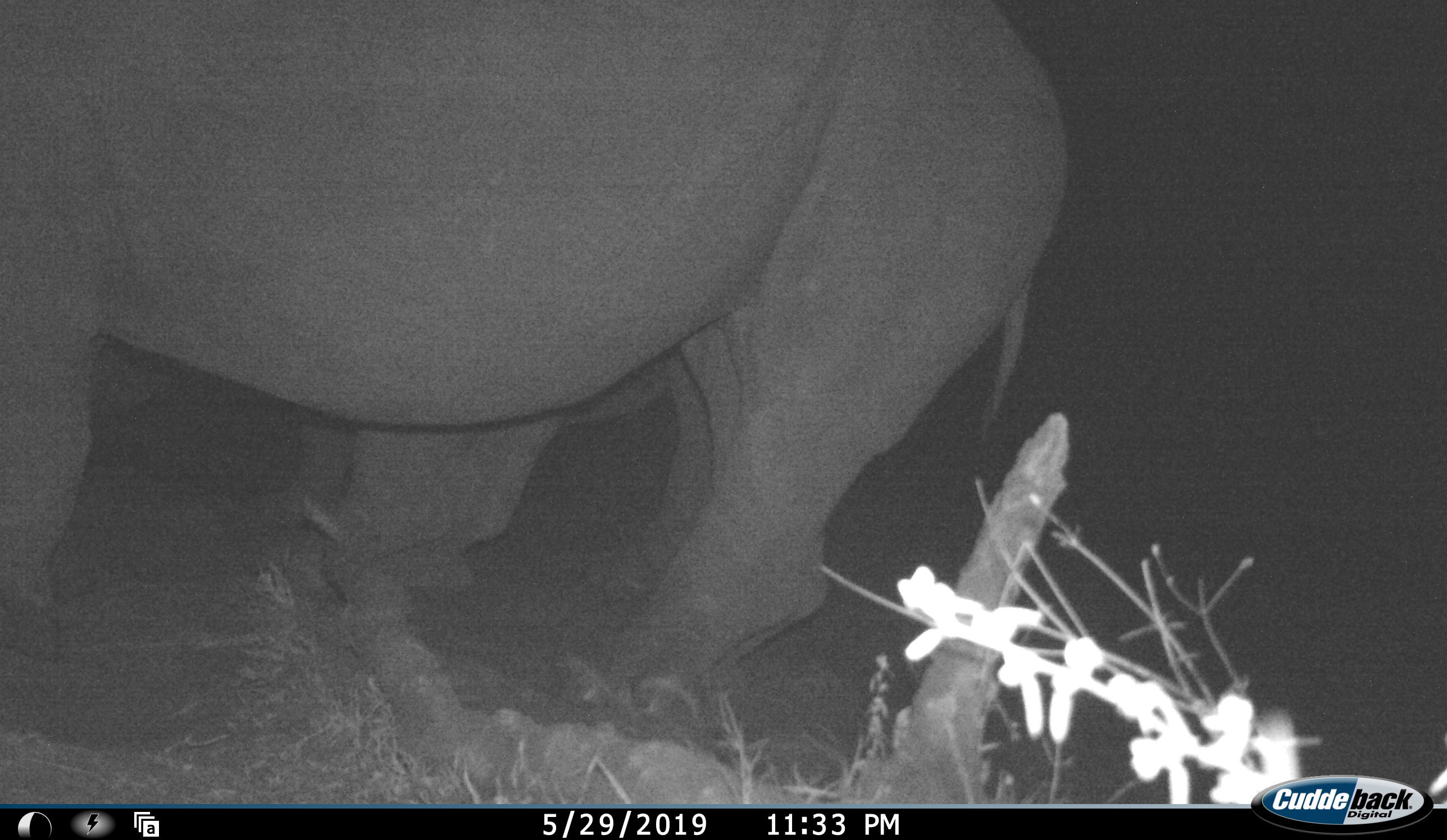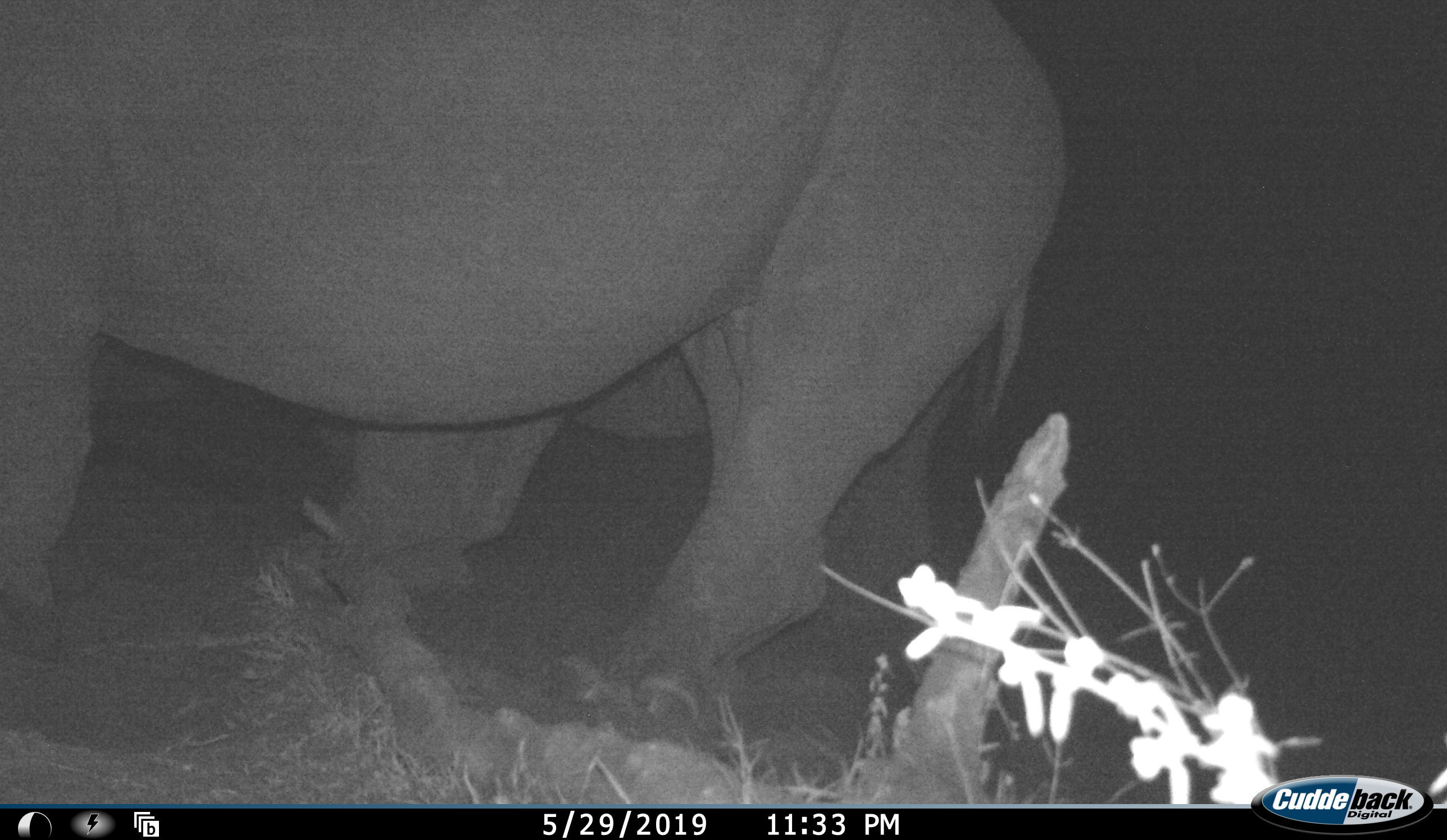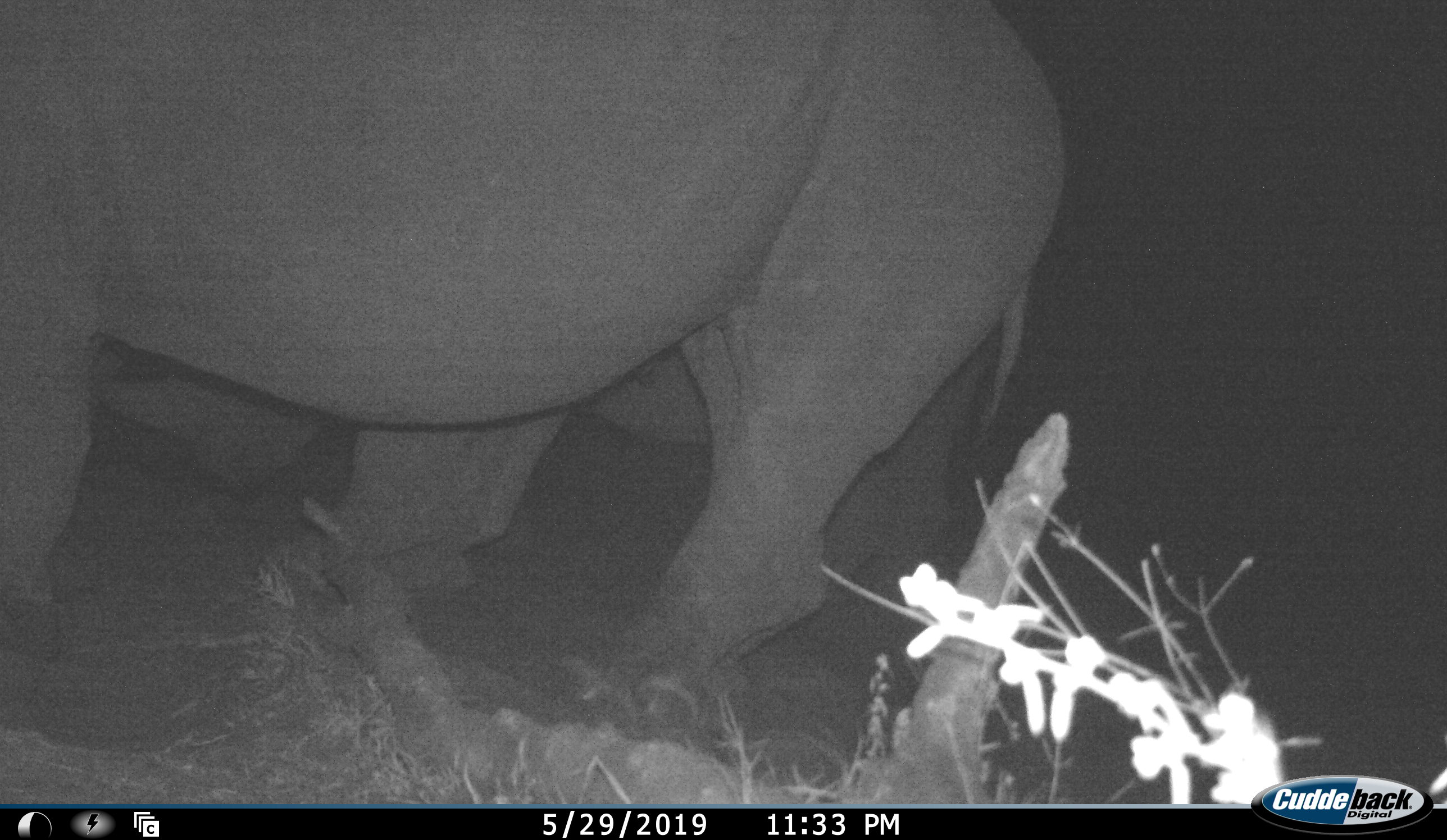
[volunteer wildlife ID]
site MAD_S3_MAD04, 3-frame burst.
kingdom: Animalia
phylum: Chordata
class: Mammalia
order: Perissodactyla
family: Rhinocerotidae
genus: Diceros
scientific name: Diceros bicornis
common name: black rhinoceros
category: rhinocerosblack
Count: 2.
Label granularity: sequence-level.